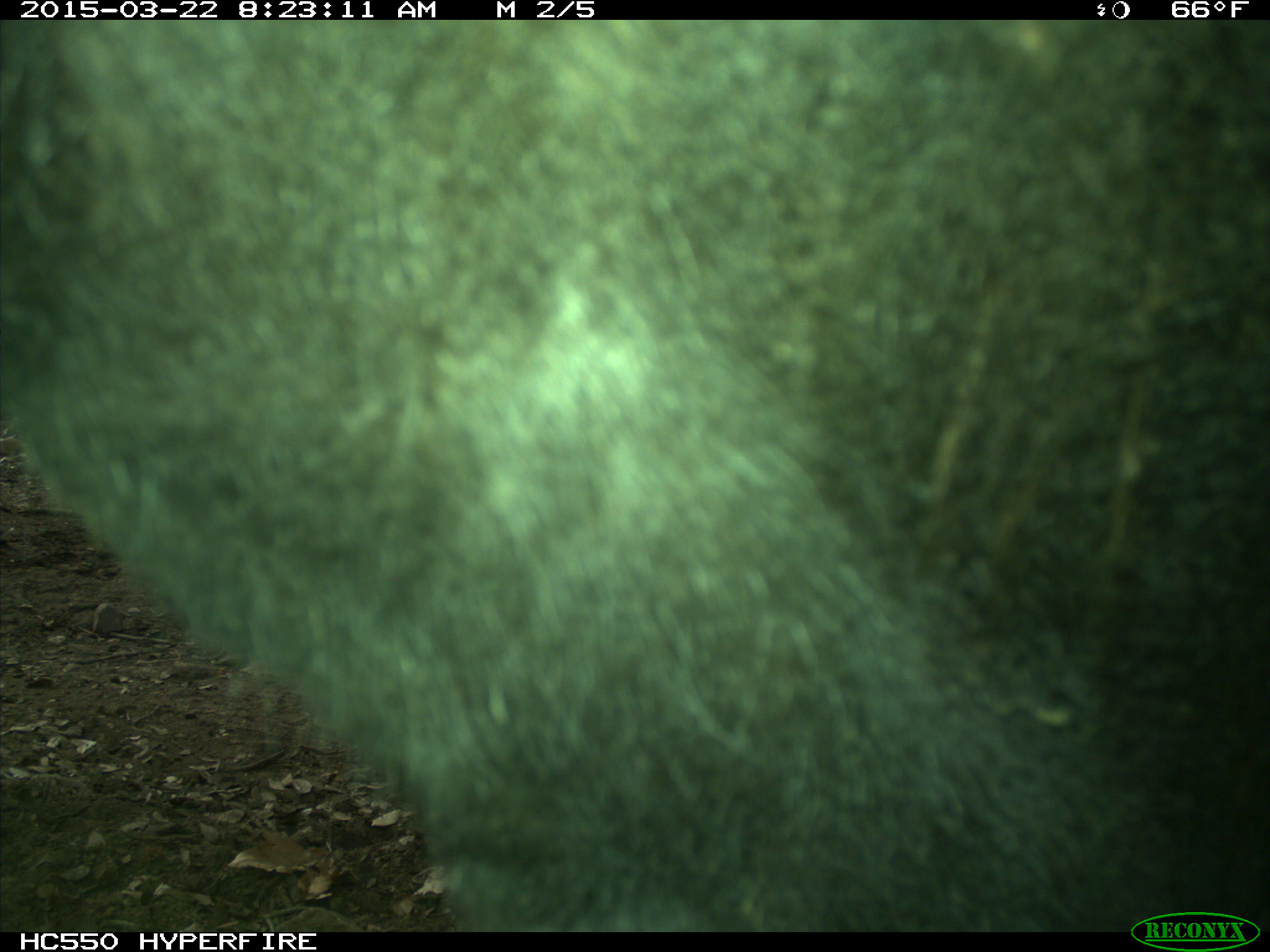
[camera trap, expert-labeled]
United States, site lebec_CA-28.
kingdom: Animalia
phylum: Chordata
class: Mammalia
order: Artiodactyla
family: Bovidae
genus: Bos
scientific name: Bos taurus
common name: domestic cow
Bos taurus (domestic cow).